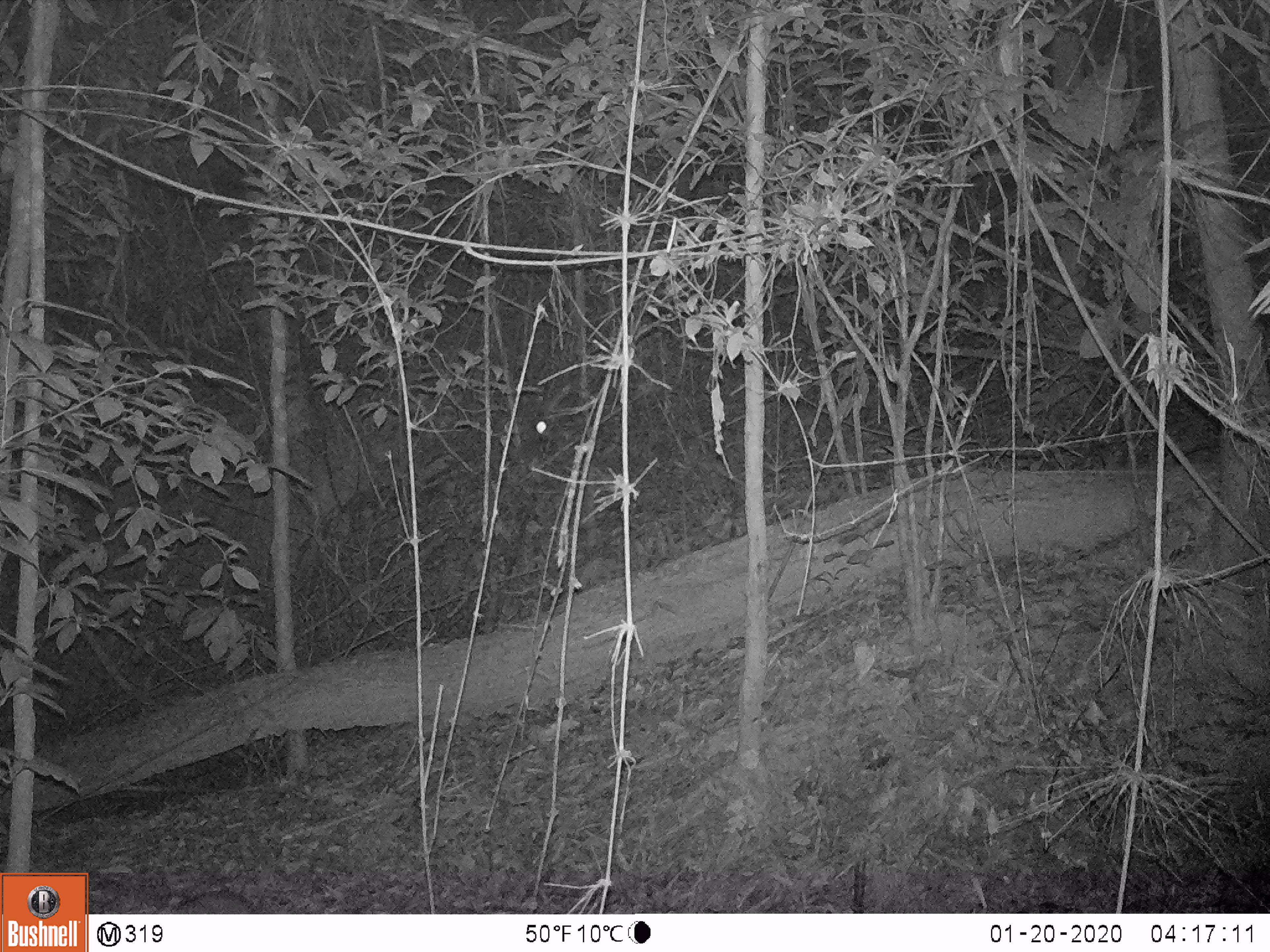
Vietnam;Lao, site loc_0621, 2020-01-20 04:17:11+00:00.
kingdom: Animalia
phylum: Chordata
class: Mammalia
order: Rodentia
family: Muridae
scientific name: Muridae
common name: old-world mice and rats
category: unidentified murid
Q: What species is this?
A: Unidentified murid (old-world mice and rats) (Muridae).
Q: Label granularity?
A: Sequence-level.